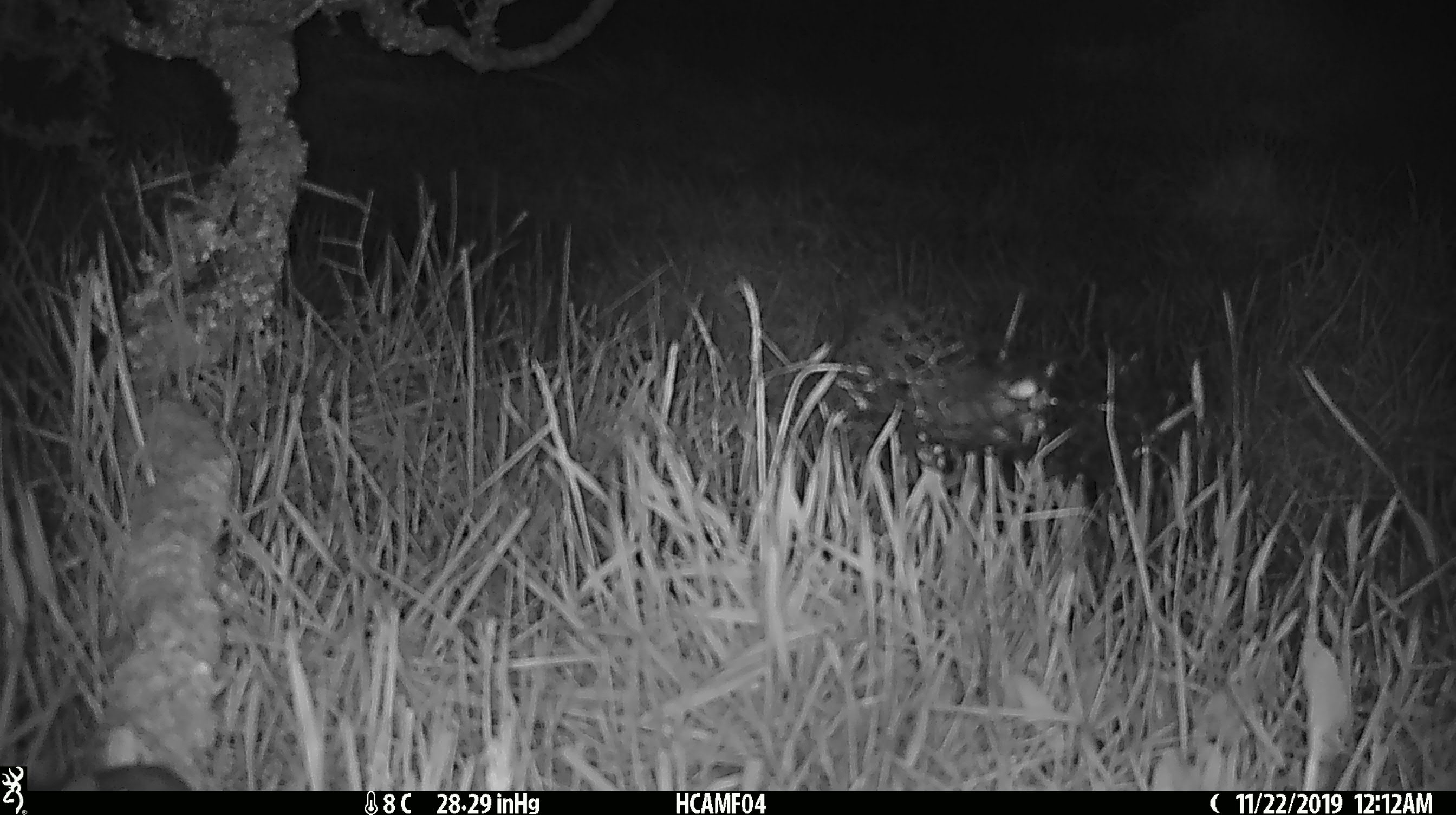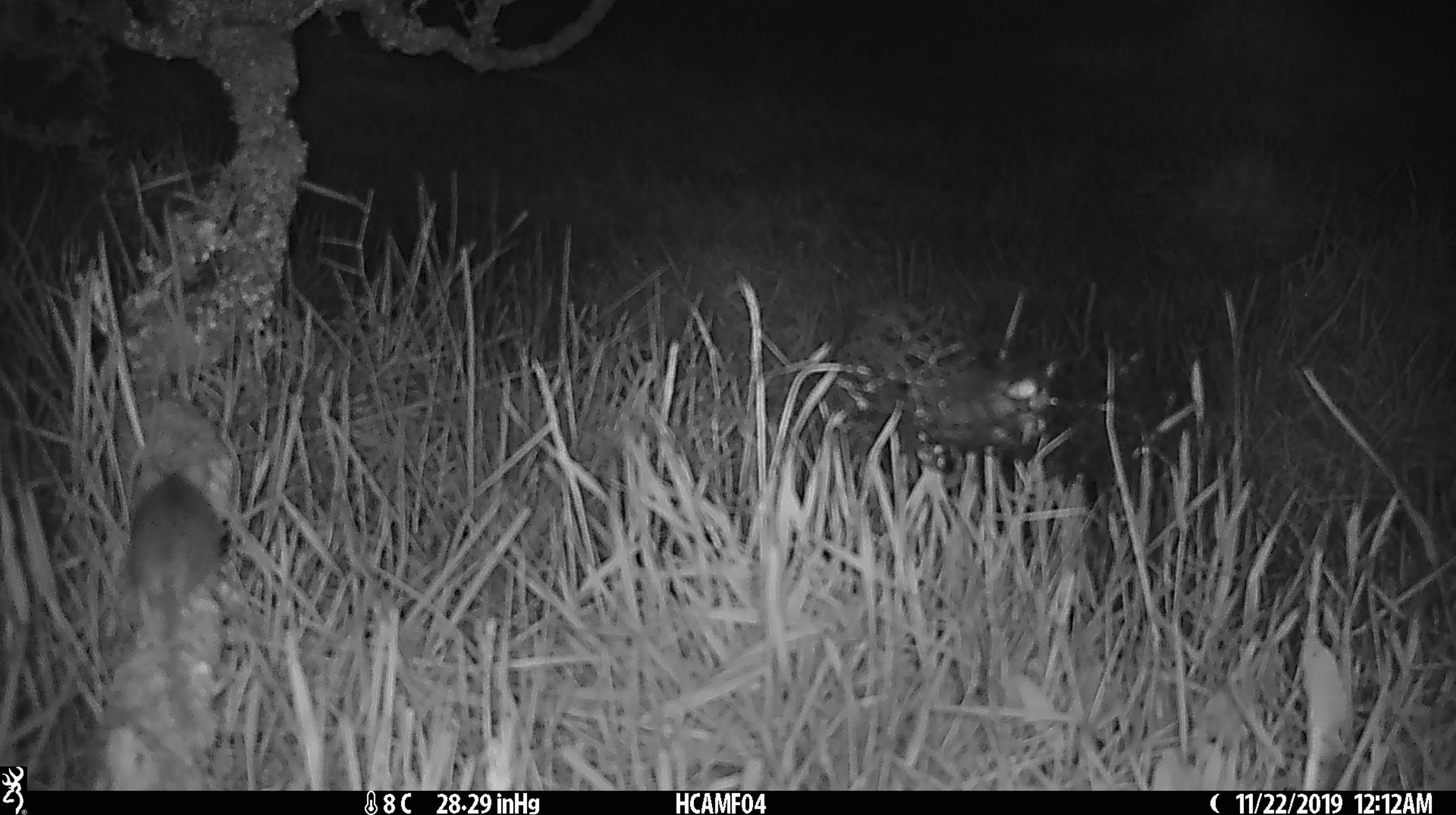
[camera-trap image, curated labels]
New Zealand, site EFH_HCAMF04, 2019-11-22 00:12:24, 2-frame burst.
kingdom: Animalia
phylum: Chordata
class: Mammalia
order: Rodentia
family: Muridae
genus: Mus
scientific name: Mus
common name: mouse